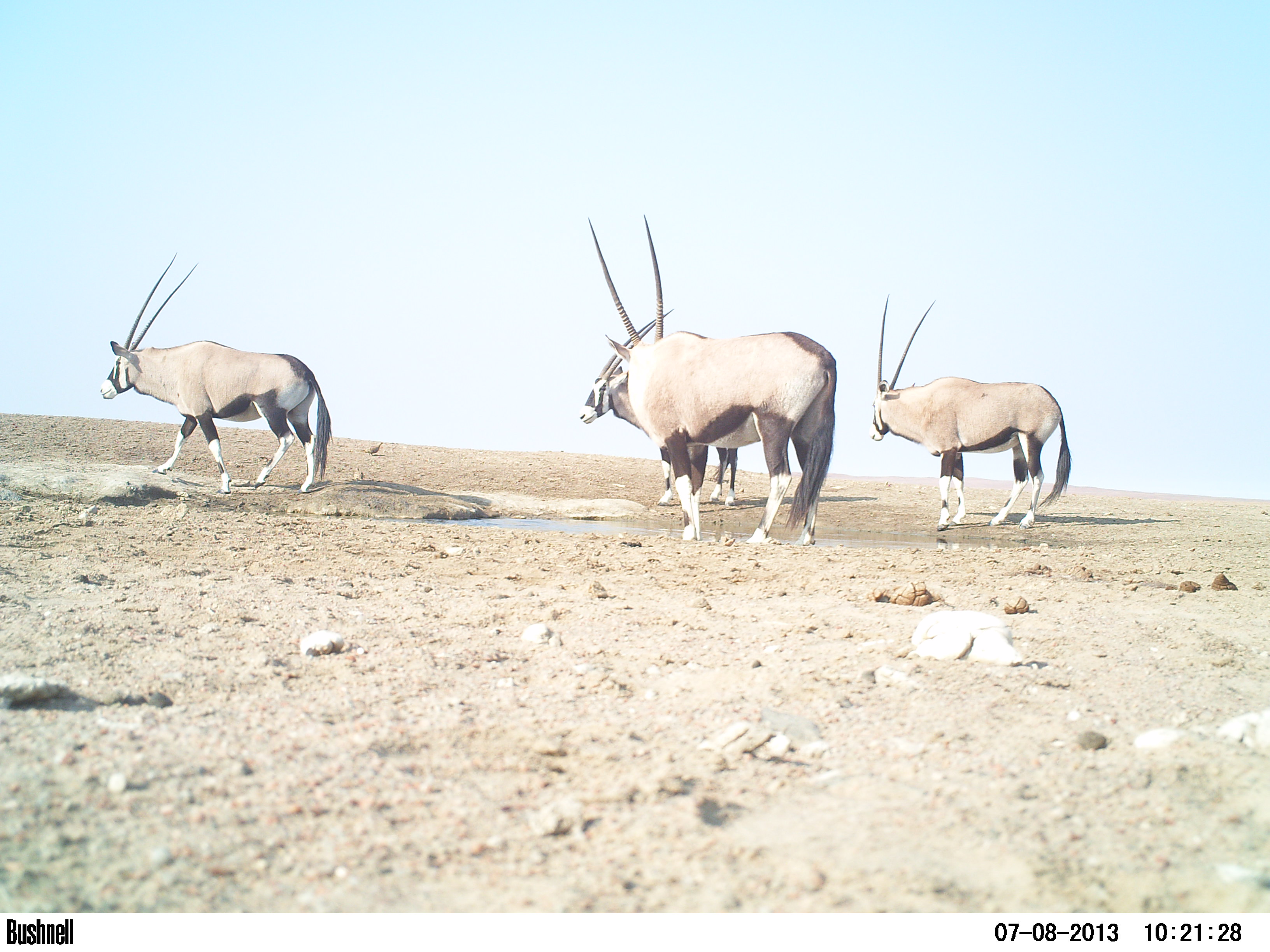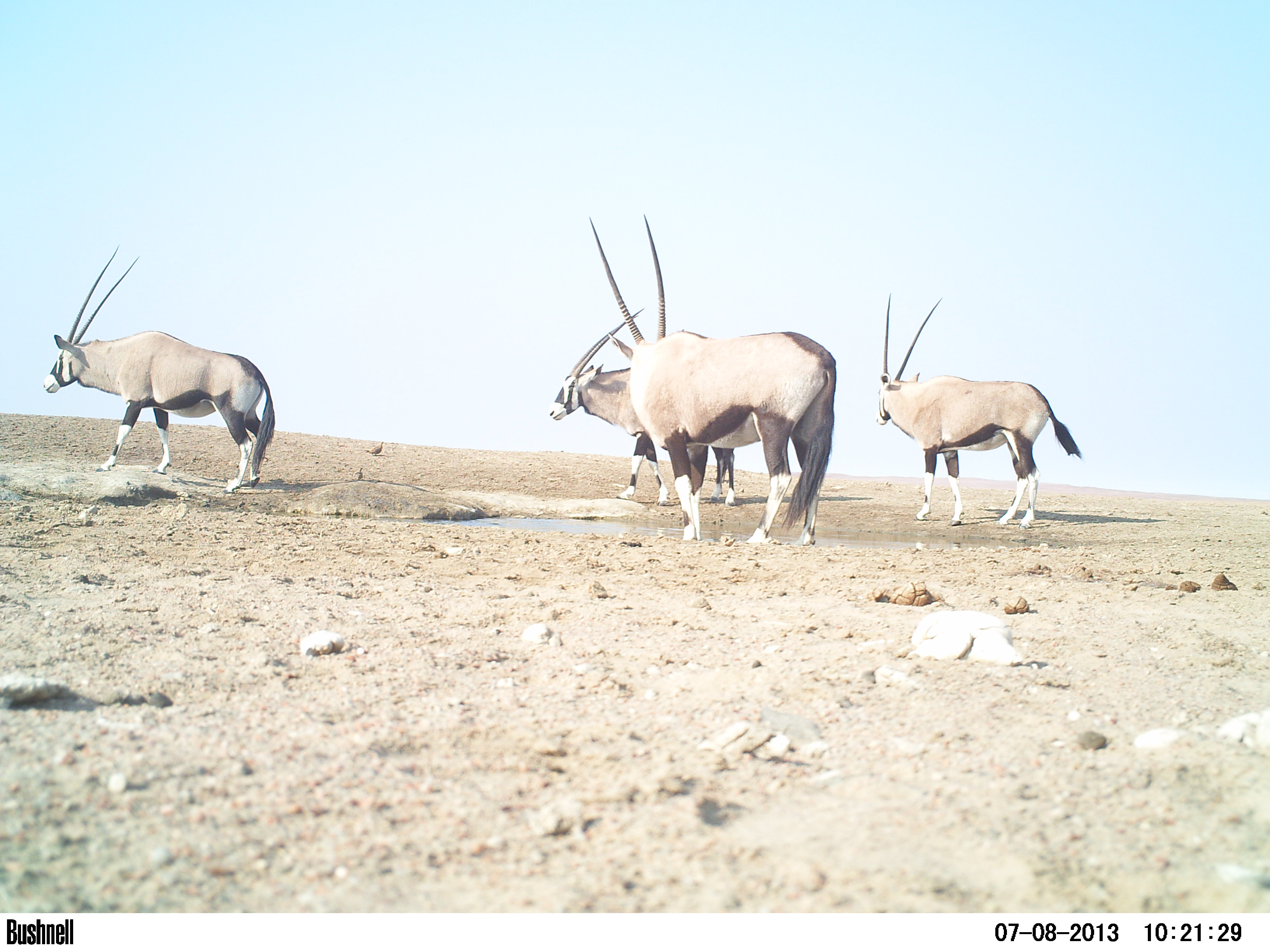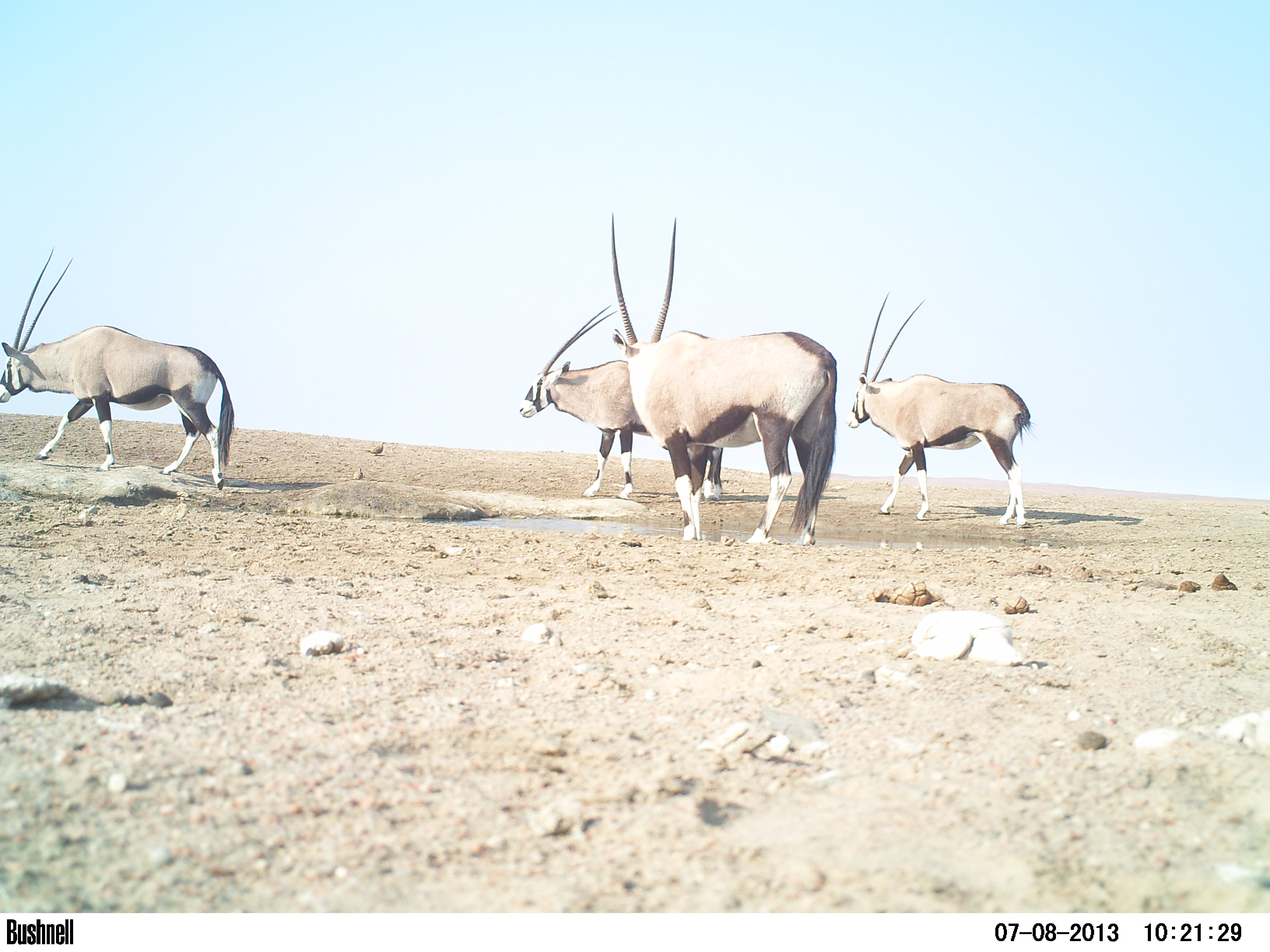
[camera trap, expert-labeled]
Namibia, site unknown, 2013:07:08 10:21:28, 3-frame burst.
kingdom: Animalia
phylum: Chordata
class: Mammalia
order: Artiodactyla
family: Bovidae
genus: Oryx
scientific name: Oryx gazella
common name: gemsbok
Oryx gazella (gemsbok).